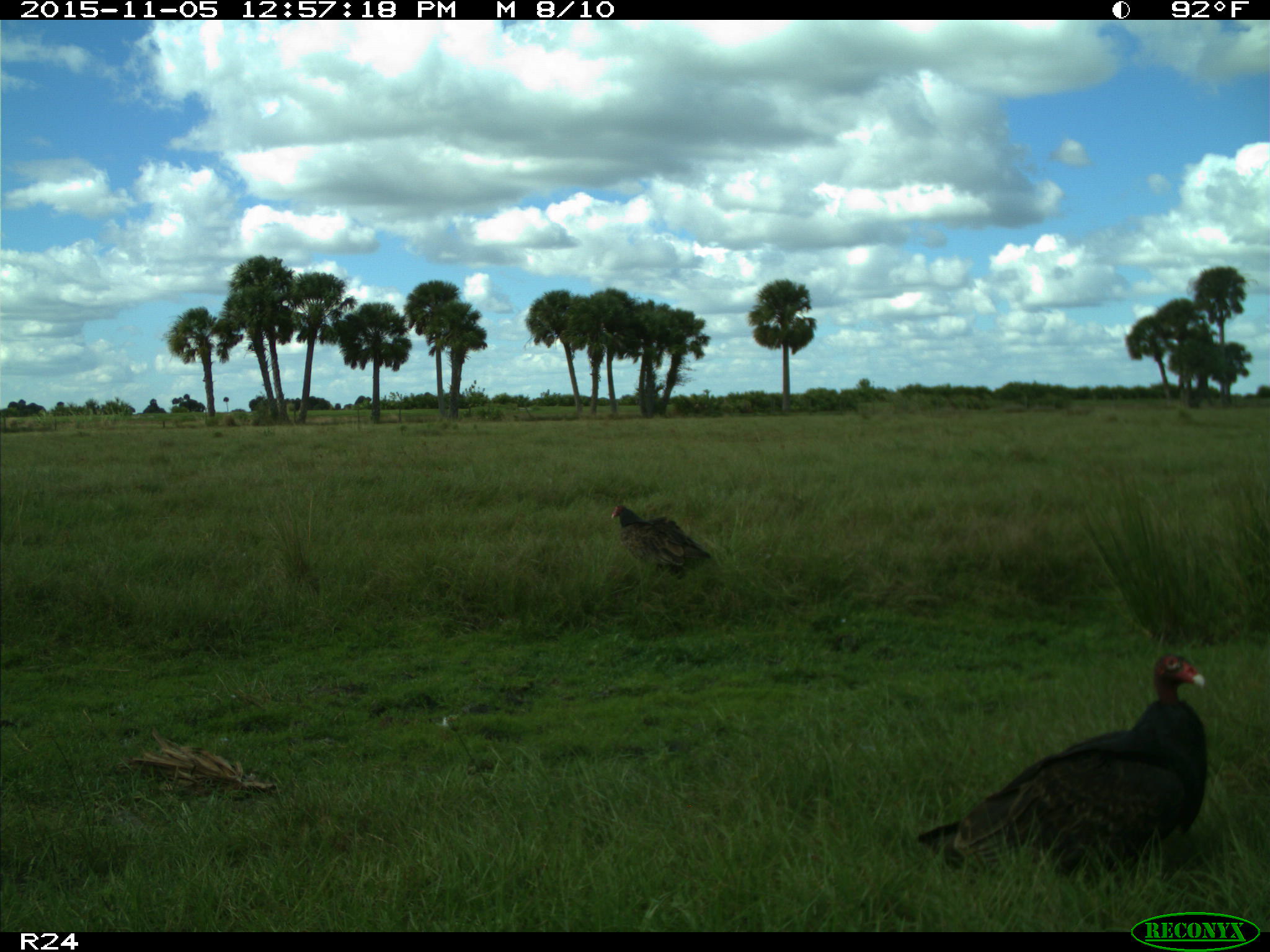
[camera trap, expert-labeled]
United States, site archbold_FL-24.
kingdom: Animalia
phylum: Chordata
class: Aves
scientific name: Aves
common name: birds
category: unidentified bird